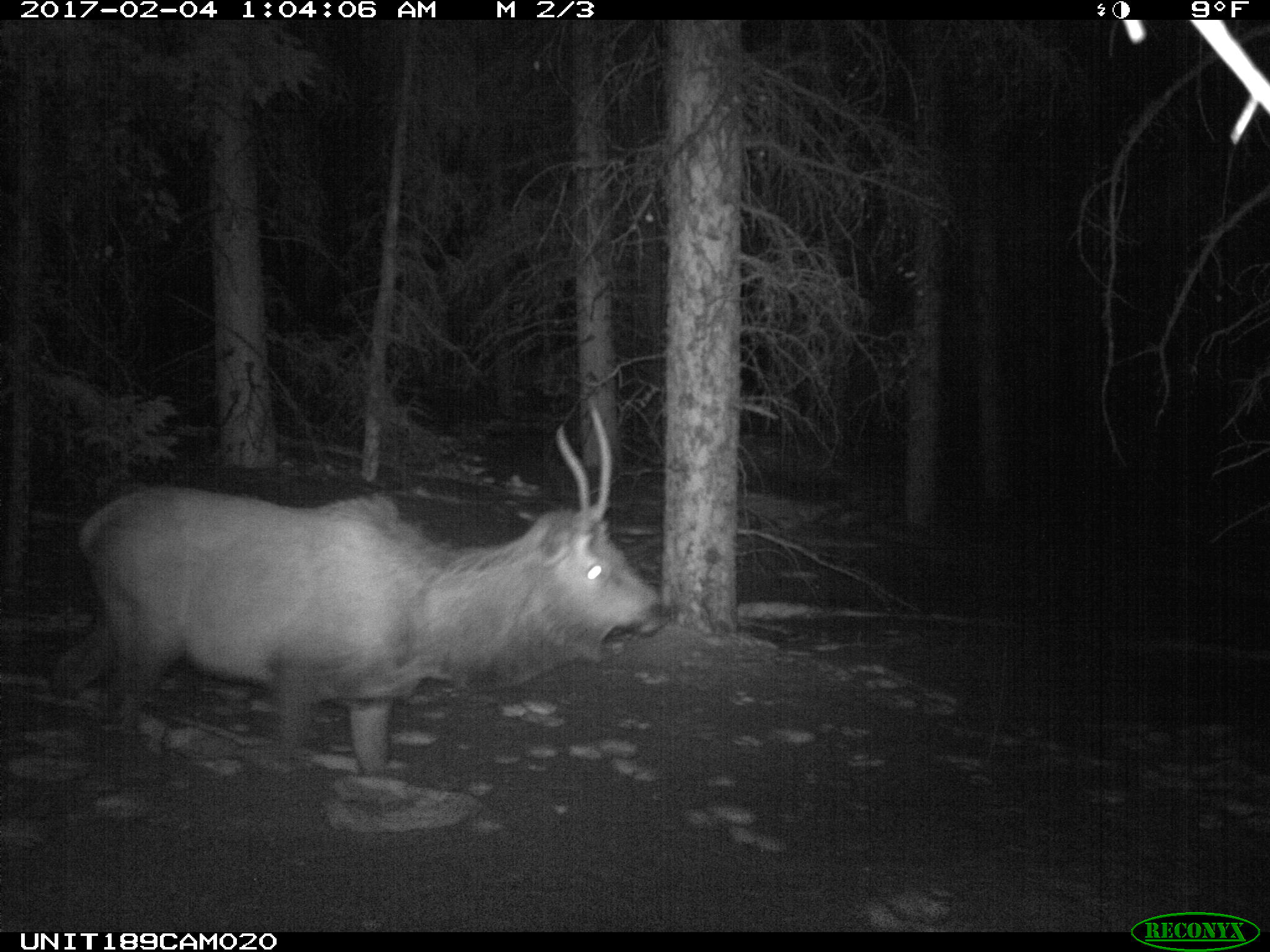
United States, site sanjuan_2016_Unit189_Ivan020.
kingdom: Animalia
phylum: Chordata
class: Mammalia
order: Artiodactyla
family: Cervidae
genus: Cervus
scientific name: Cervus elaphus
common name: red deer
Cervus elaphus (red deer).